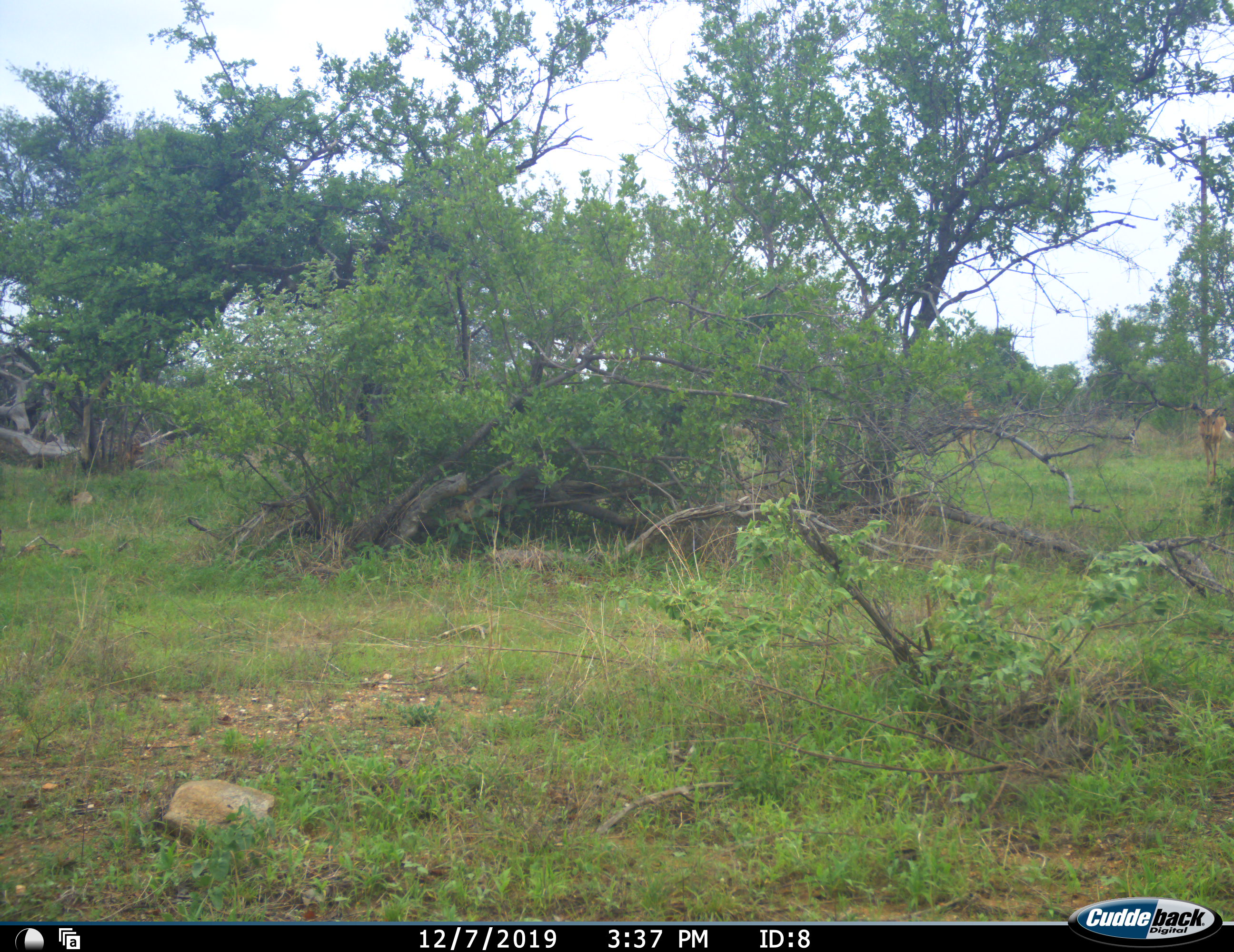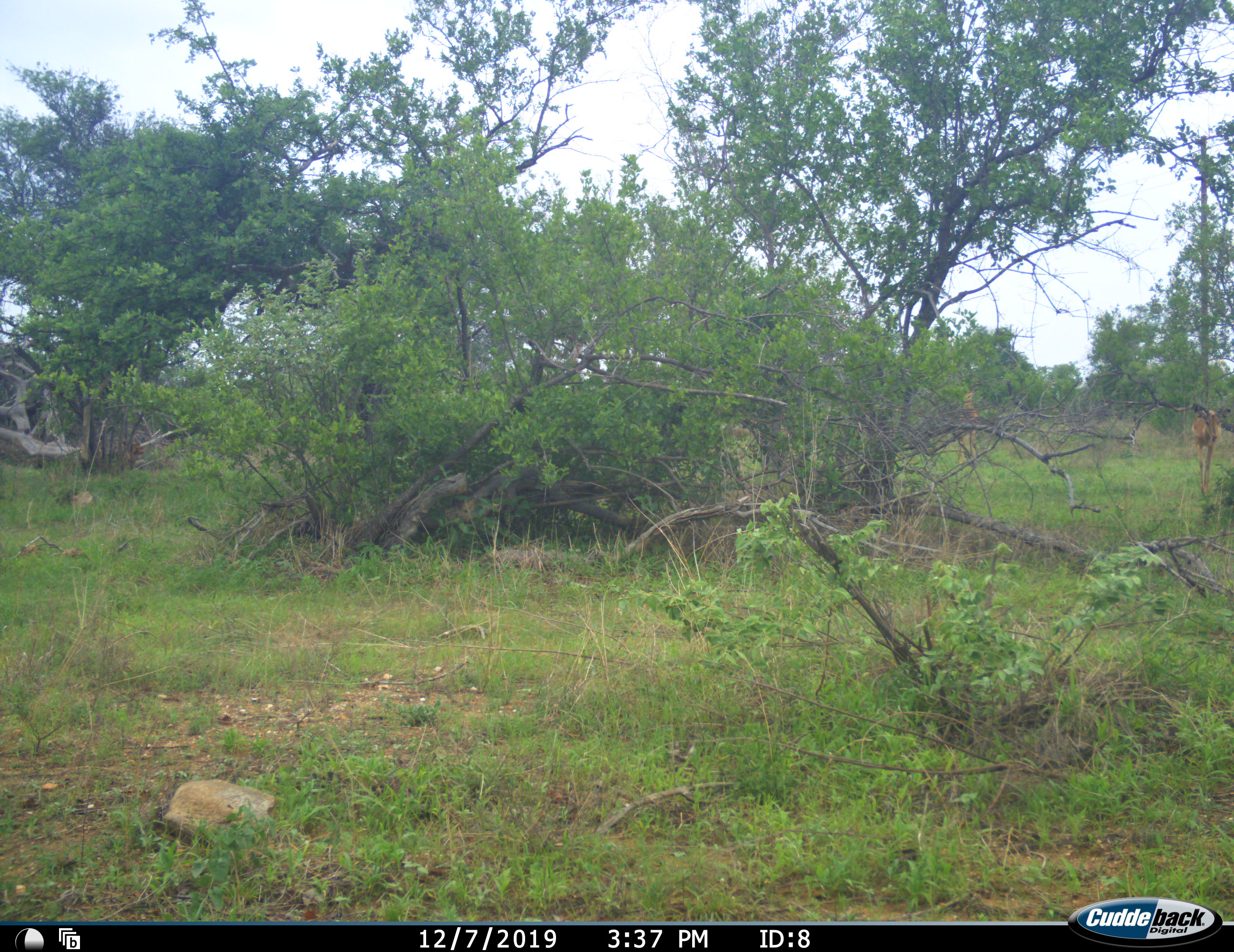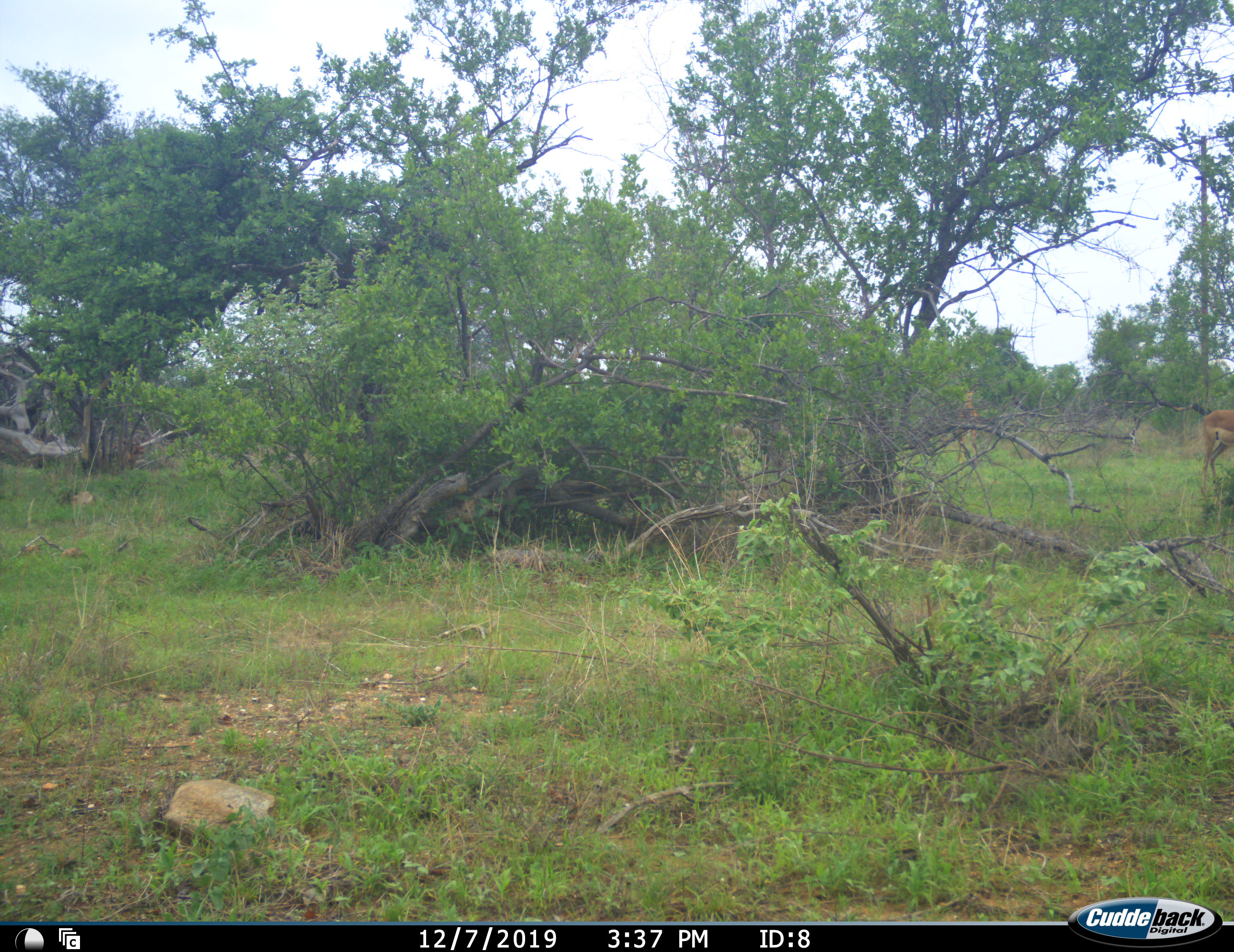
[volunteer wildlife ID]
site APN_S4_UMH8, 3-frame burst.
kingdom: Animalia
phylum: Chordata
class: Mammalia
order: Artiodactyla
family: Bovidae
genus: Aepyceros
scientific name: Aepyceros melampus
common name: impala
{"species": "impala (Aepyceros melampus)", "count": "1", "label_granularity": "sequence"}